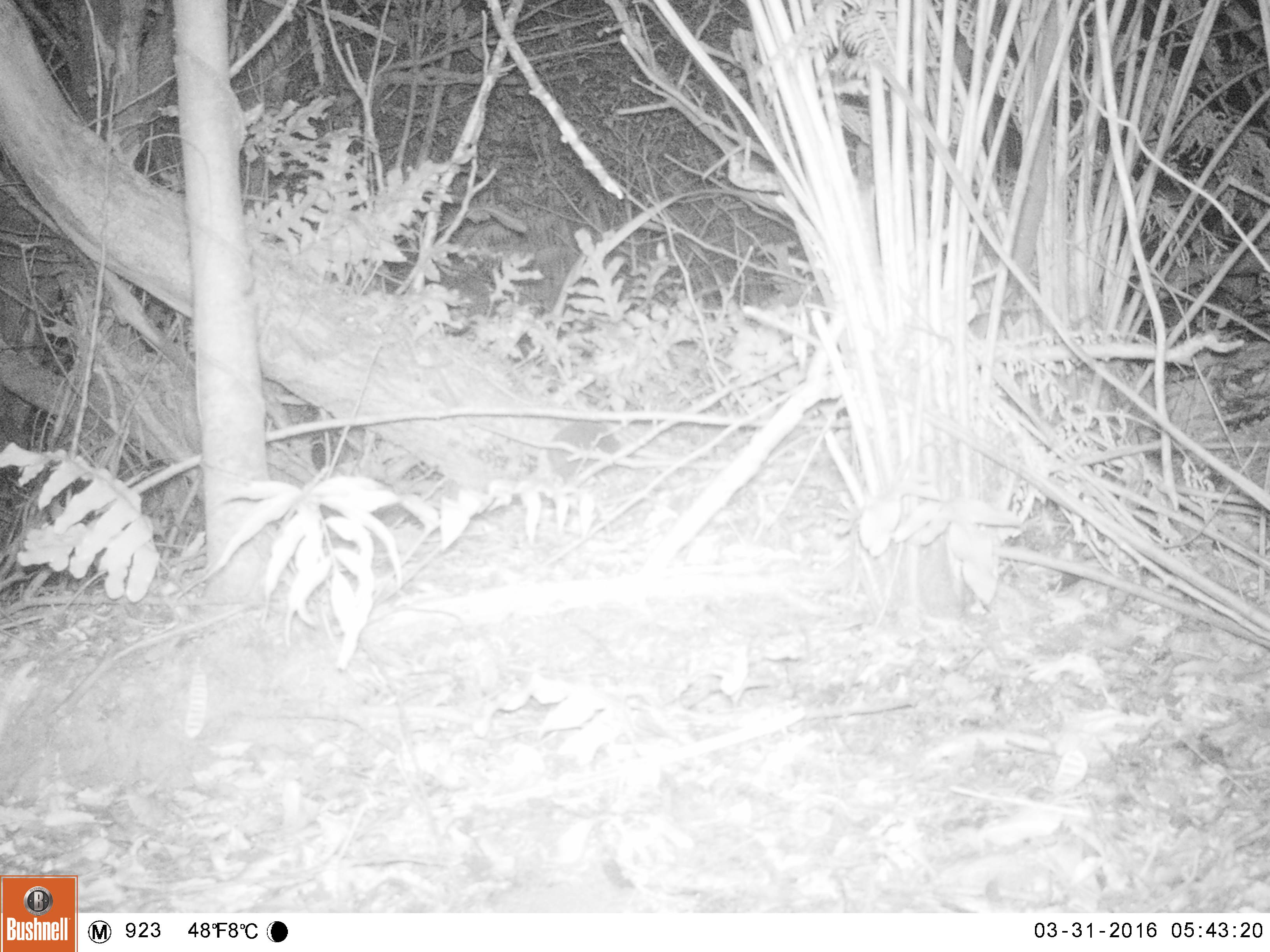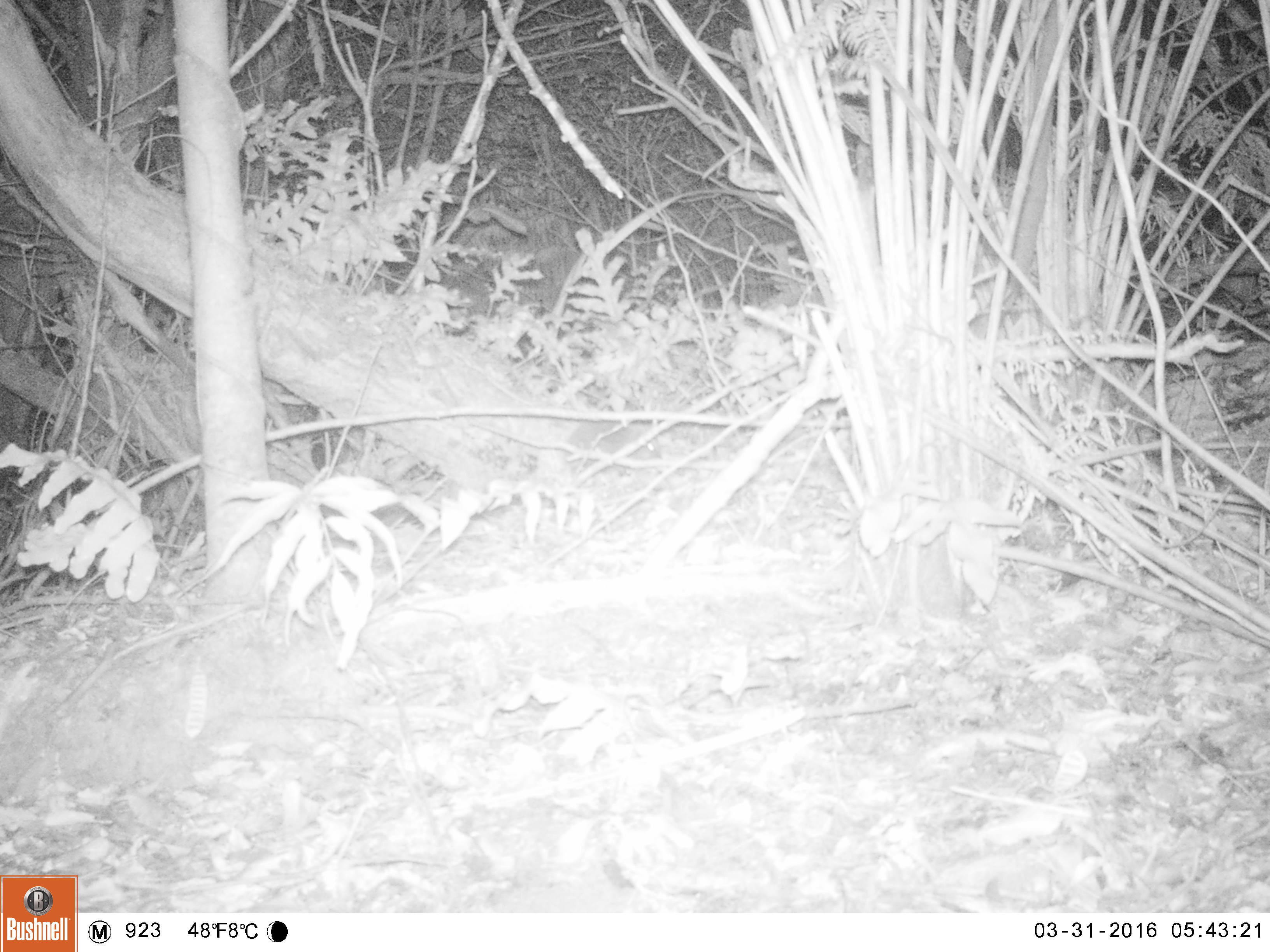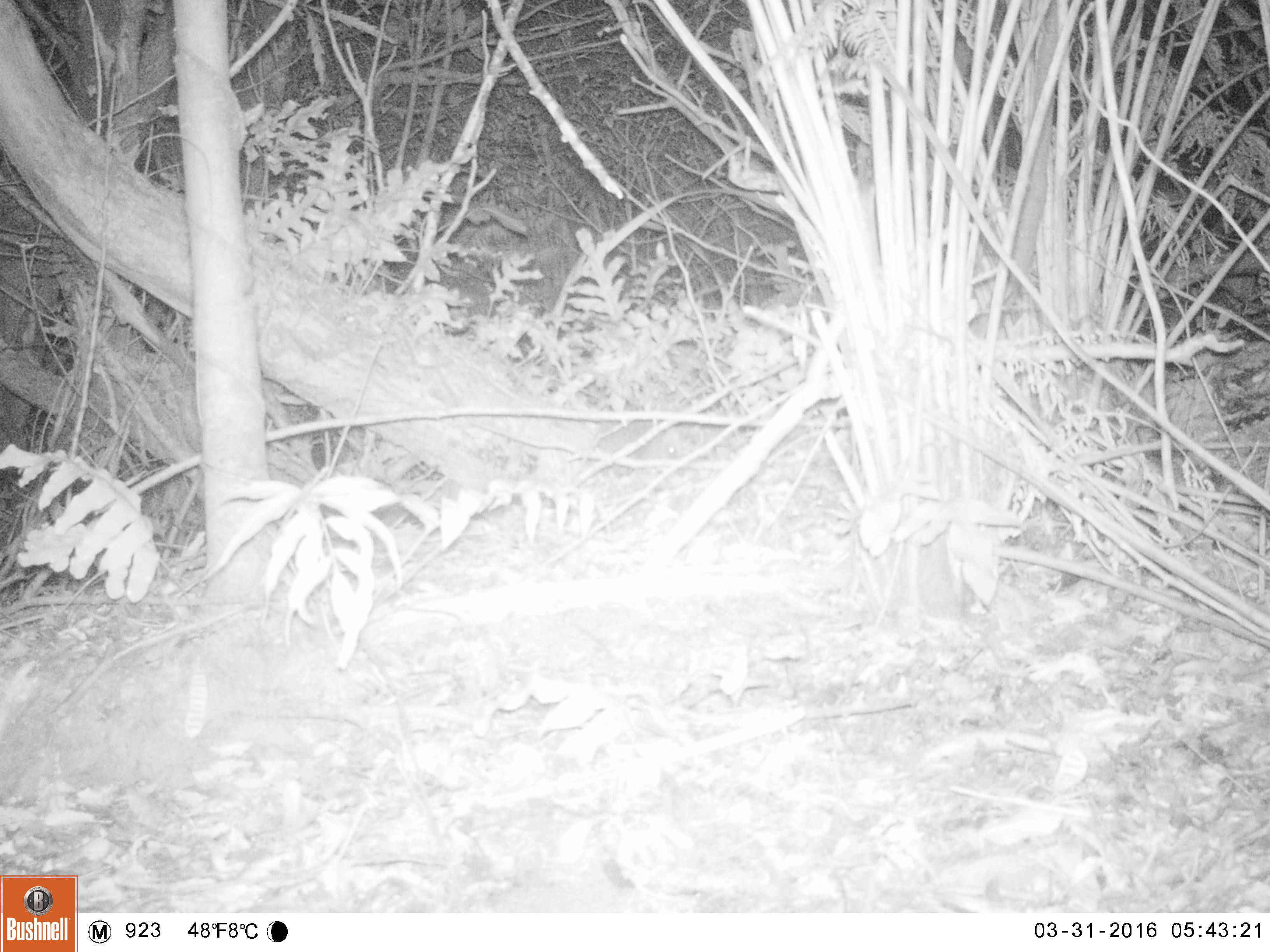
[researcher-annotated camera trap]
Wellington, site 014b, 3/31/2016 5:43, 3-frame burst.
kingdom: Animalia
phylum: Chordata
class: Mammalia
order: Eulipotyphla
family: Erinaceidae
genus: Erinaceus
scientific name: Erinaceus europaeus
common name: hedgehog